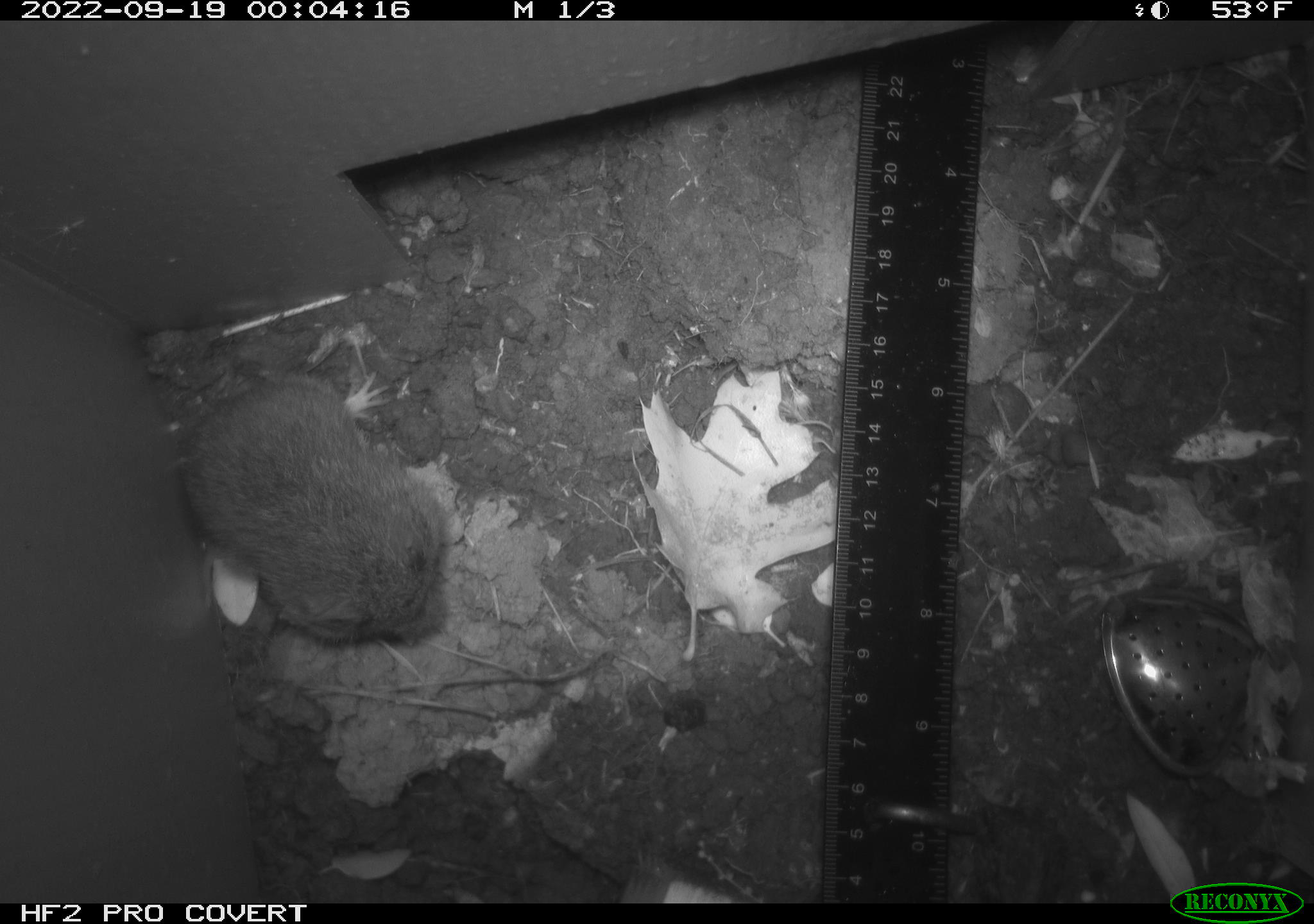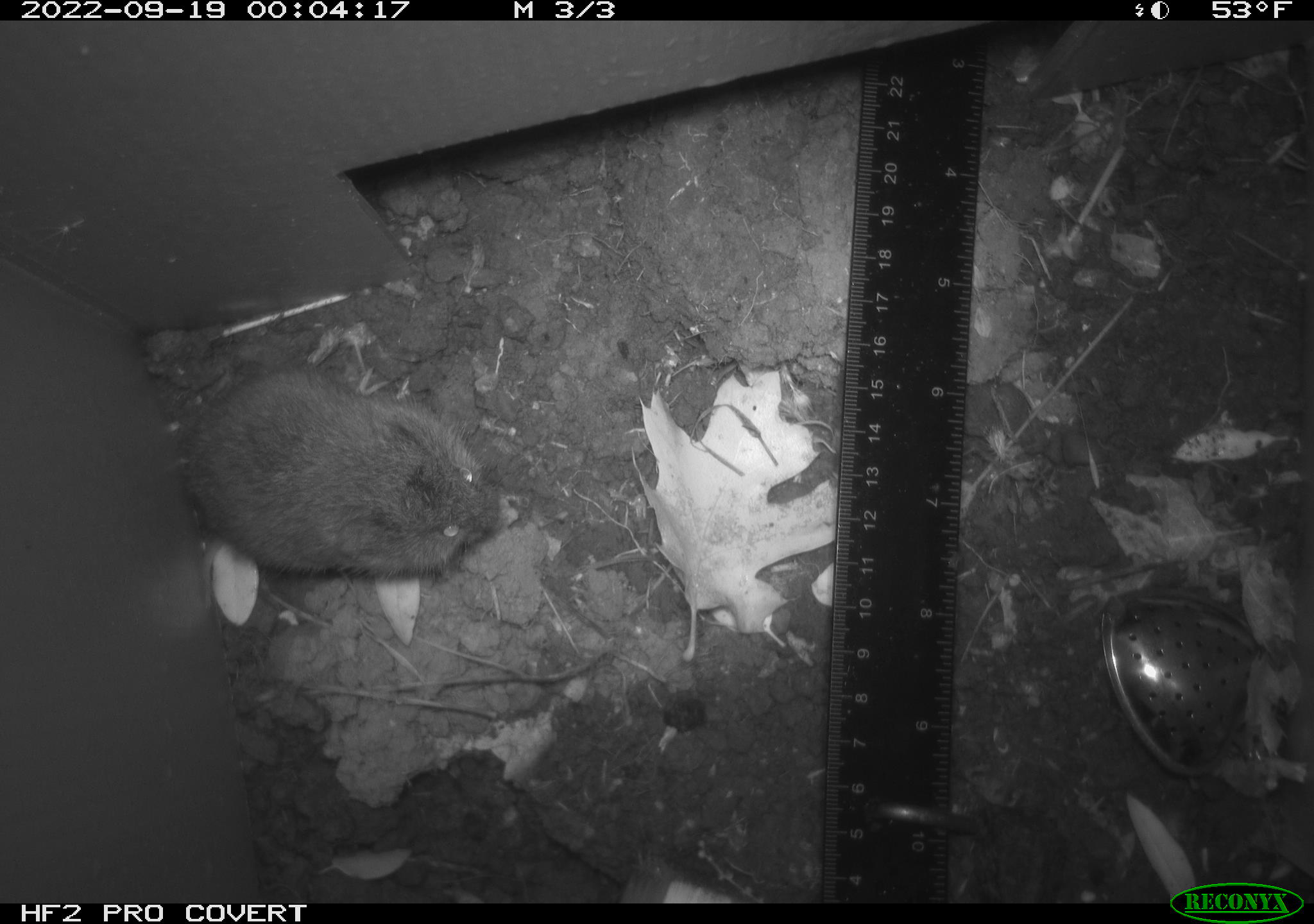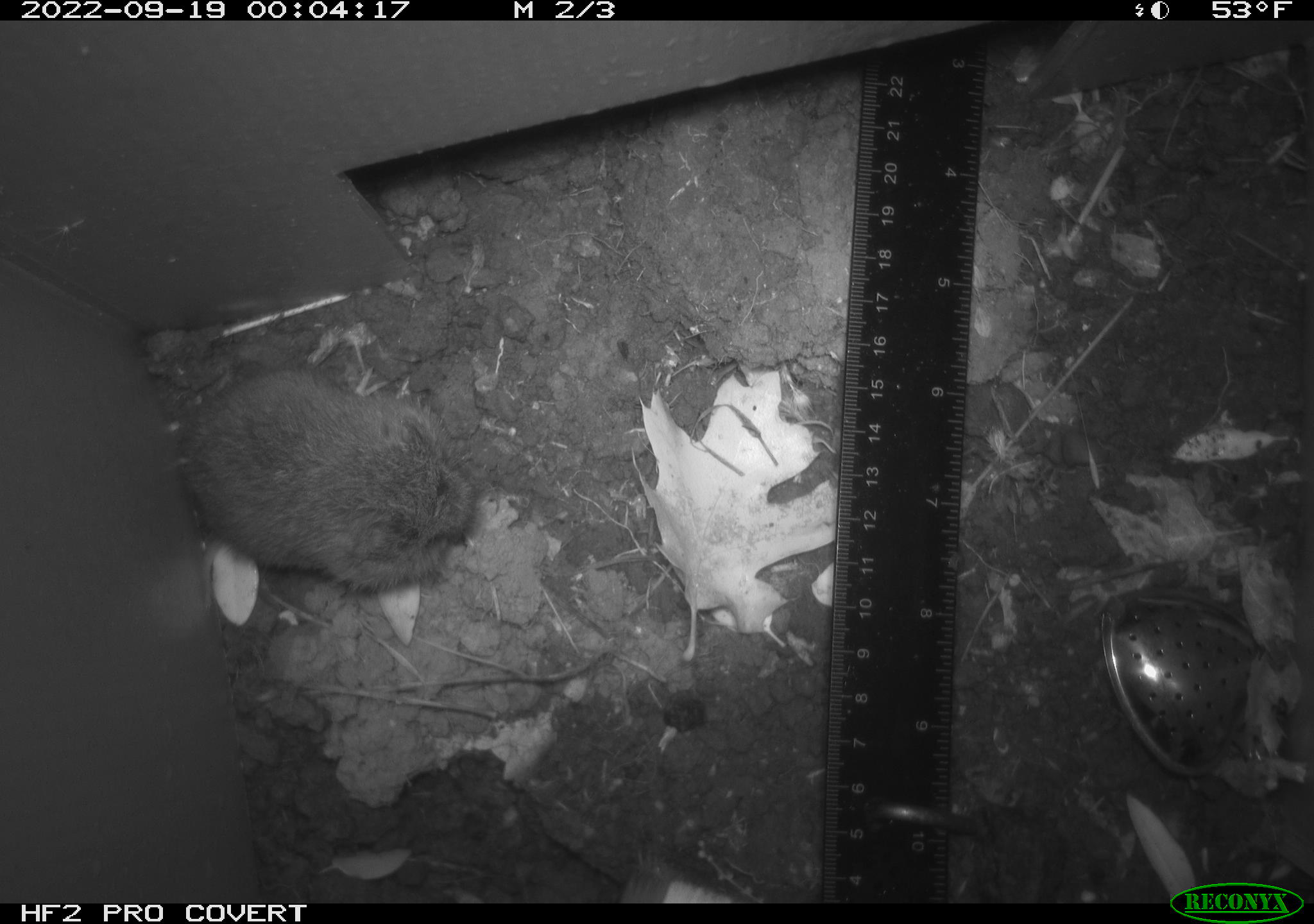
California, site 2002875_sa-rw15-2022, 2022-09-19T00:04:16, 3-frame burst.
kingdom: Animalia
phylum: Chordata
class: Mammalia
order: Rodentia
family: Cricetidae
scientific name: Arvicolinae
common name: voles, lemmings, and muskrats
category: arvicolinae subfamily